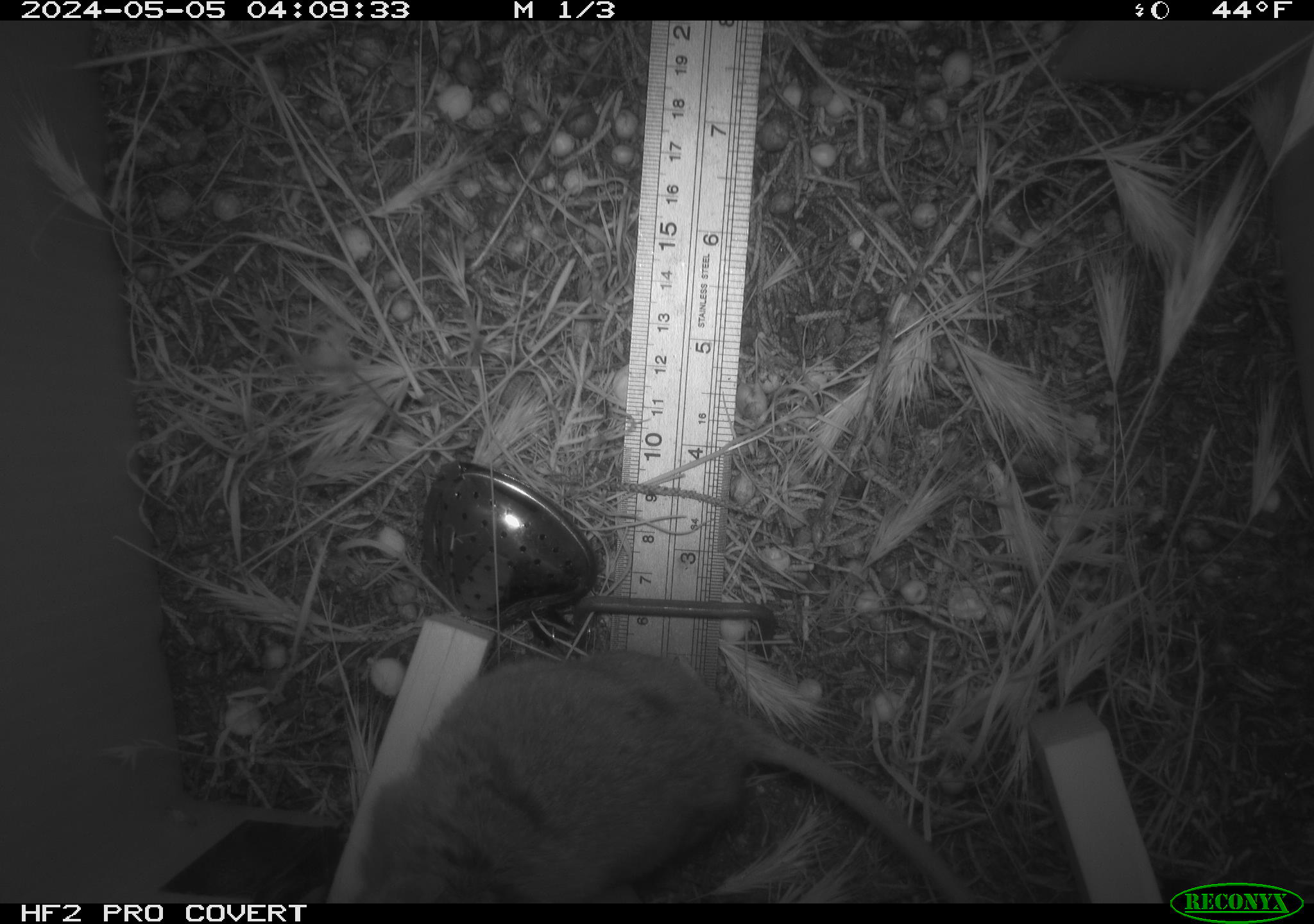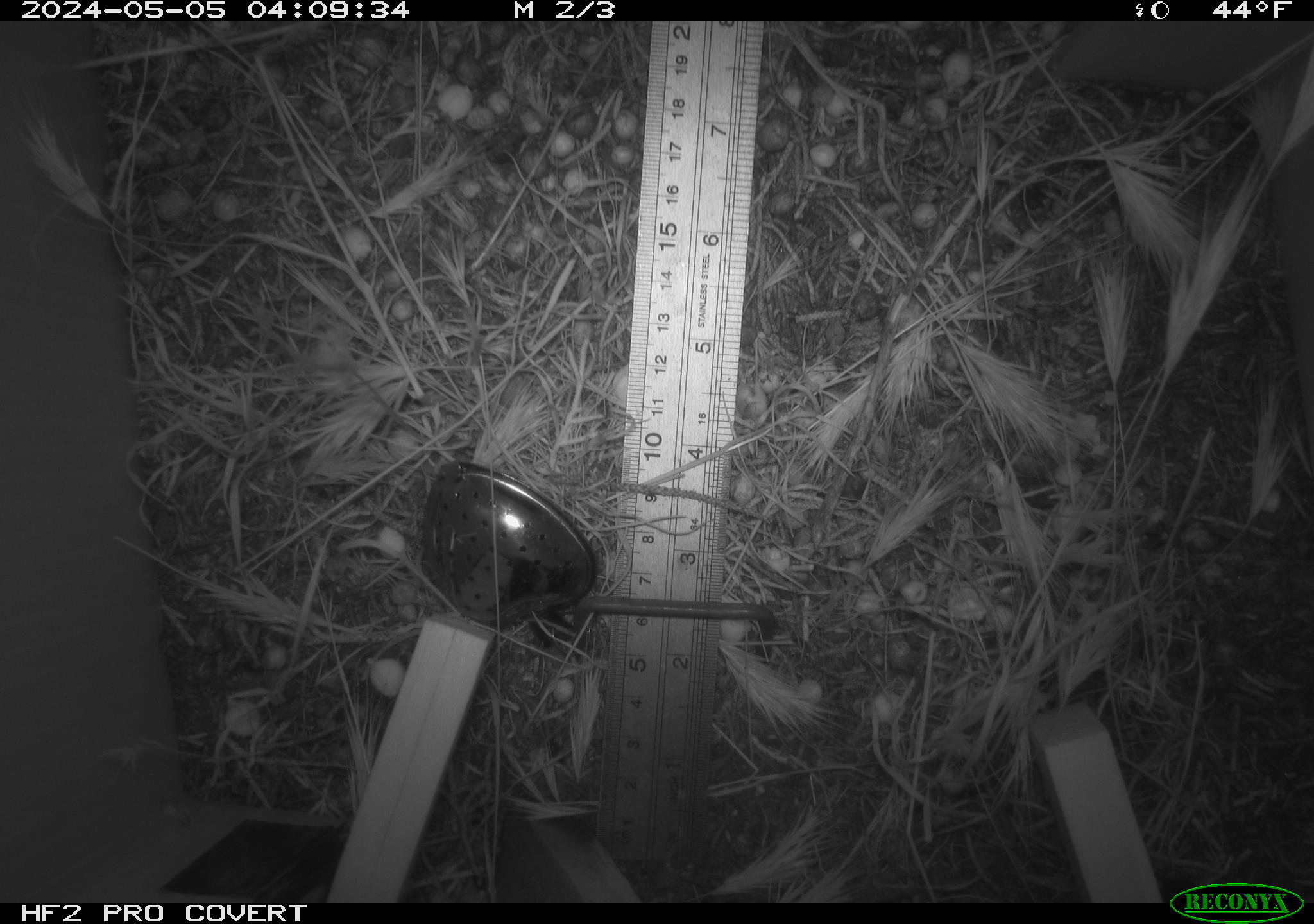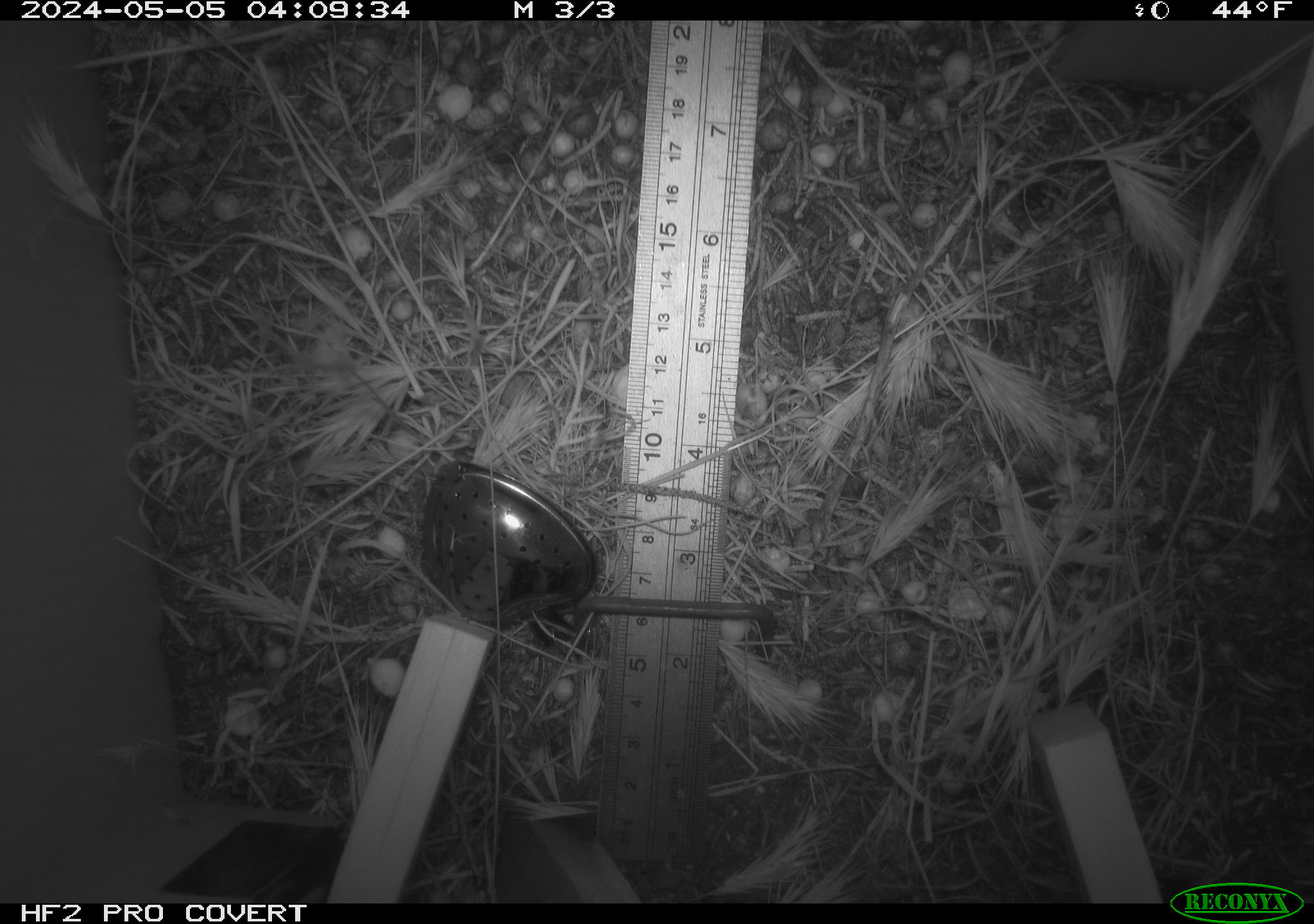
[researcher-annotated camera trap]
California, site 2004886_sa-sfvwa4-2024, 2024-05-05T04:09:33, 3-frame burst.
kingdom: Animalia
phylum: Chordata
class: Mammalia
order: Rodentia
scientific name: Rodentia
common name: mouse species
Mouse species (Rodentia).